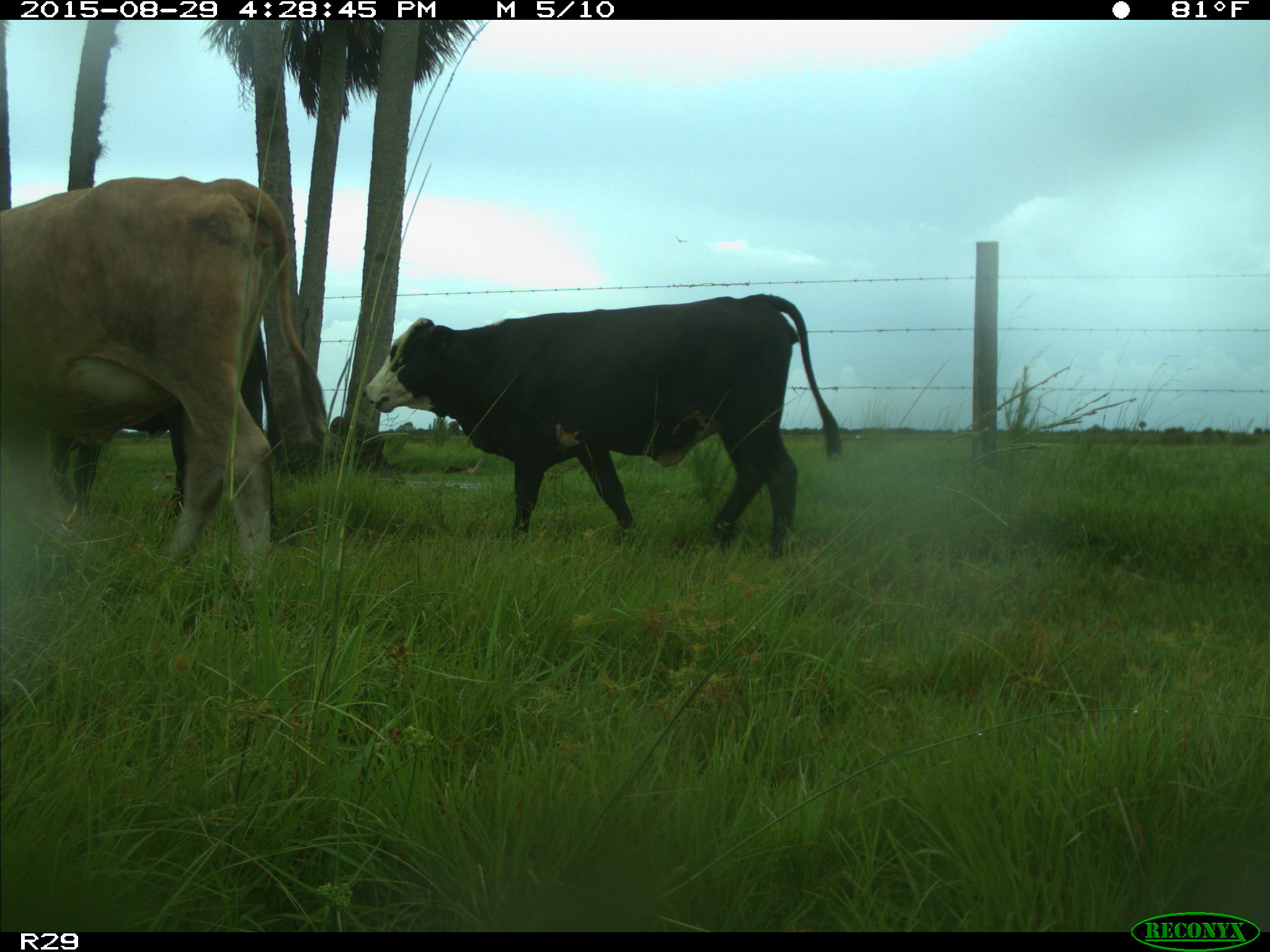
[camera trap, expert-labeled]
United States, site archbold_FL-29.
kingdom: Animalia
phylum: Chordata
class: Mammalia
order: Artiodactyla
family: Bovidae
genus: Bos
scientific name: Bos taurus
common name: domestic cow